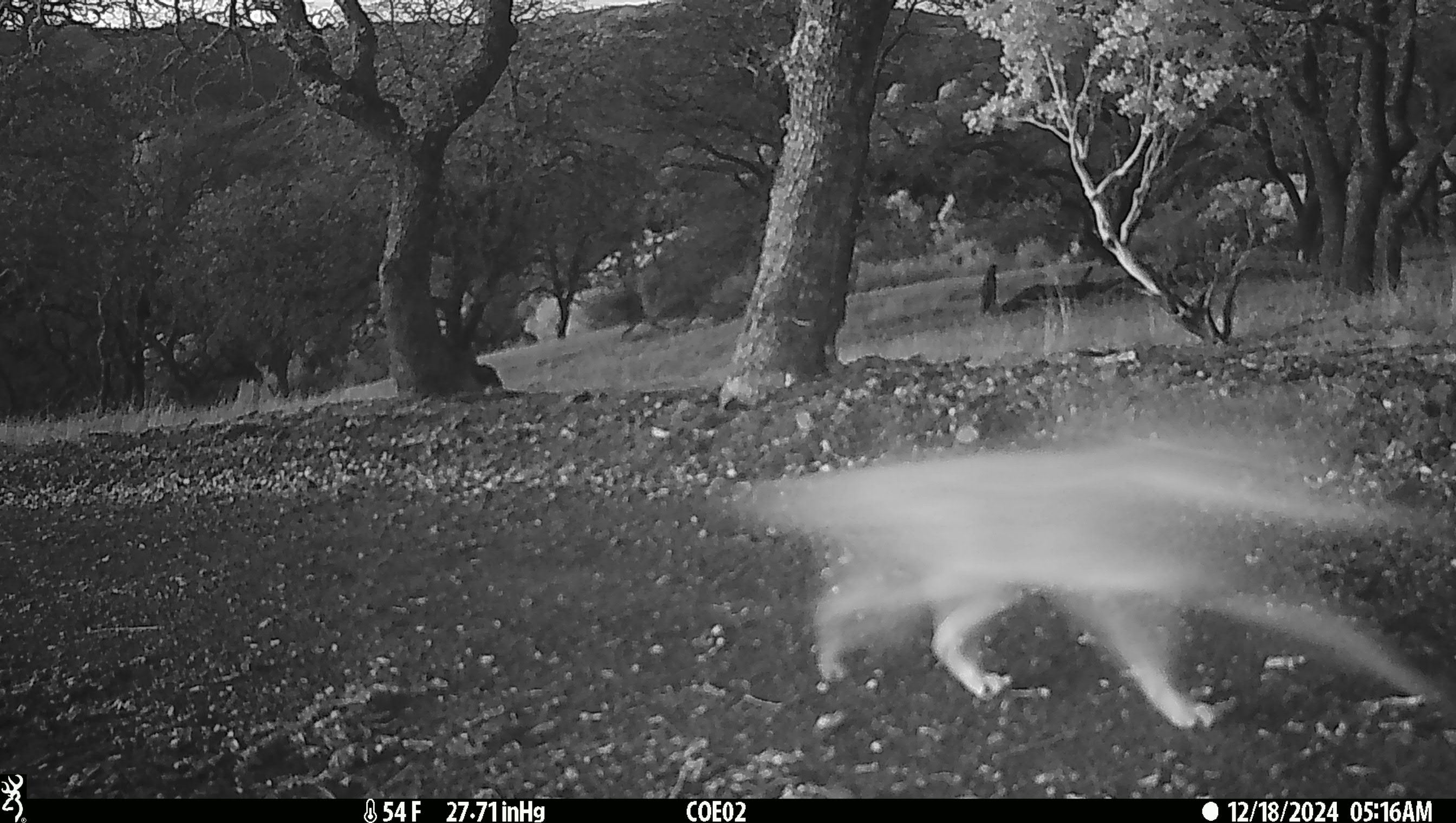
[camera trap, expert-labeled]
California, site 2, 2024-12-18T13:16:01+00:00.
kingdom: Animalia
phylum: Chordata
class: Mammalia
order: Carnivora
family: Canidae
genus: Canis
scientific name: Canis latrans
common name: coyote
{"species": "coyote (Canis latrans)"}